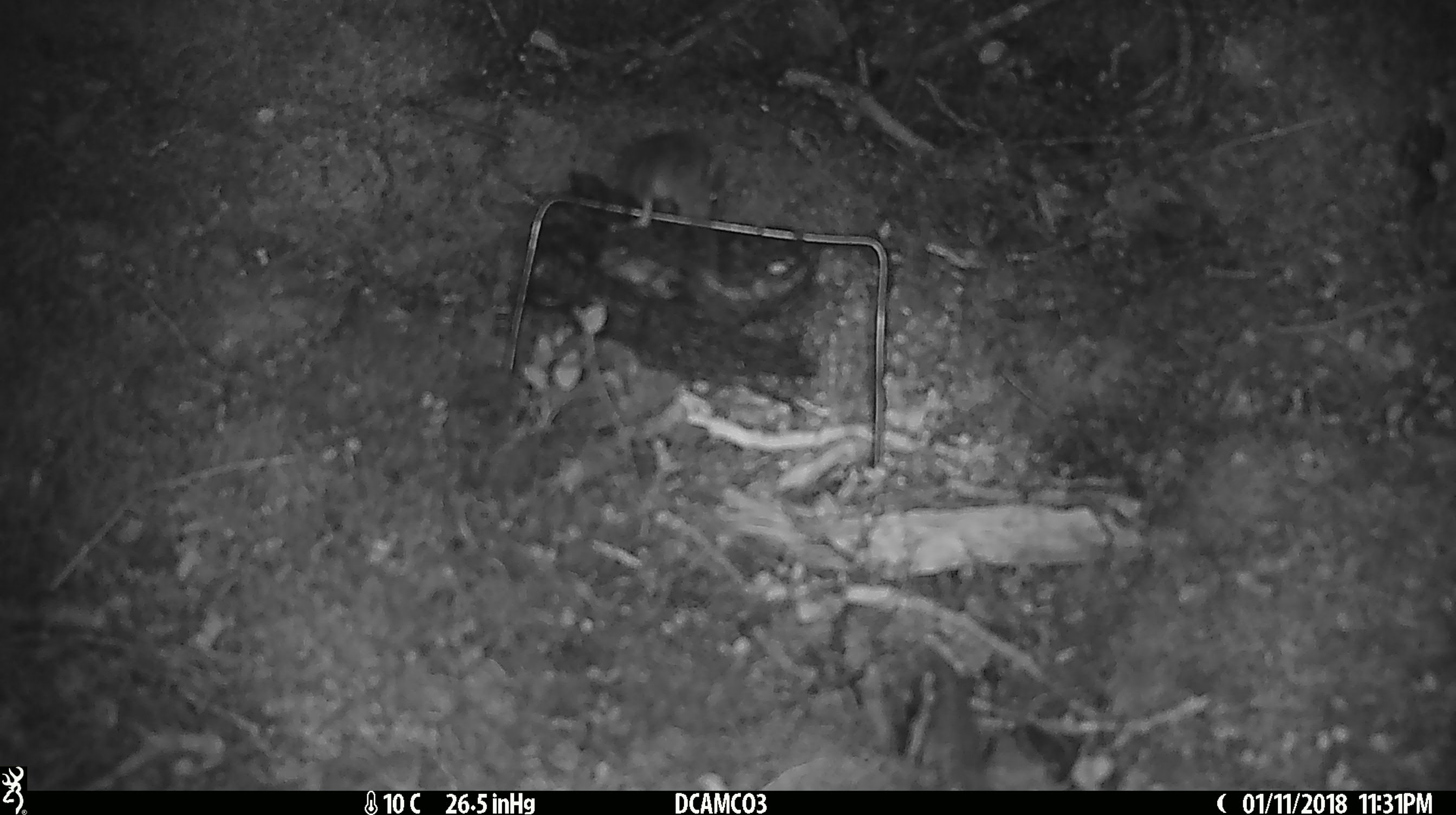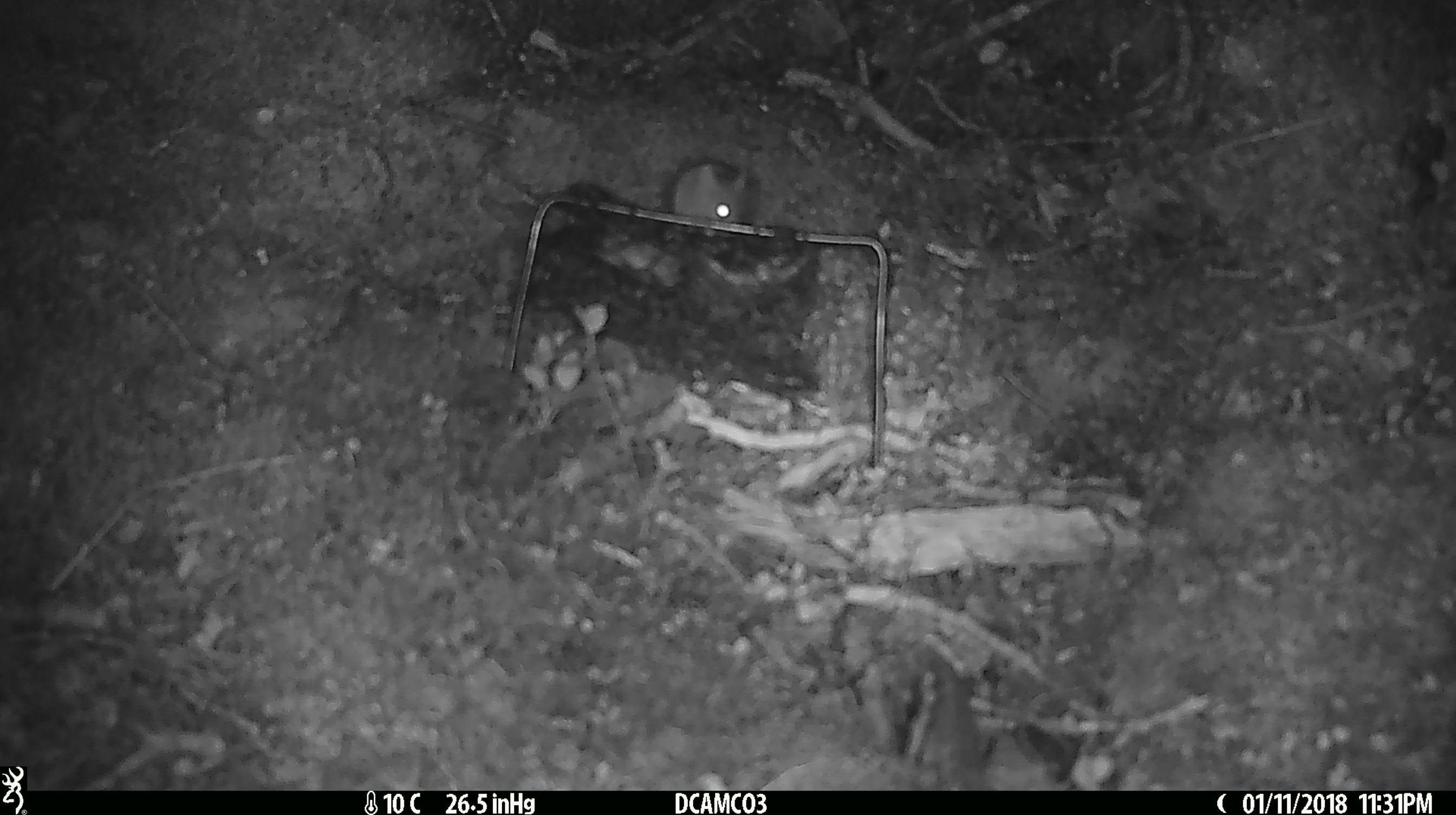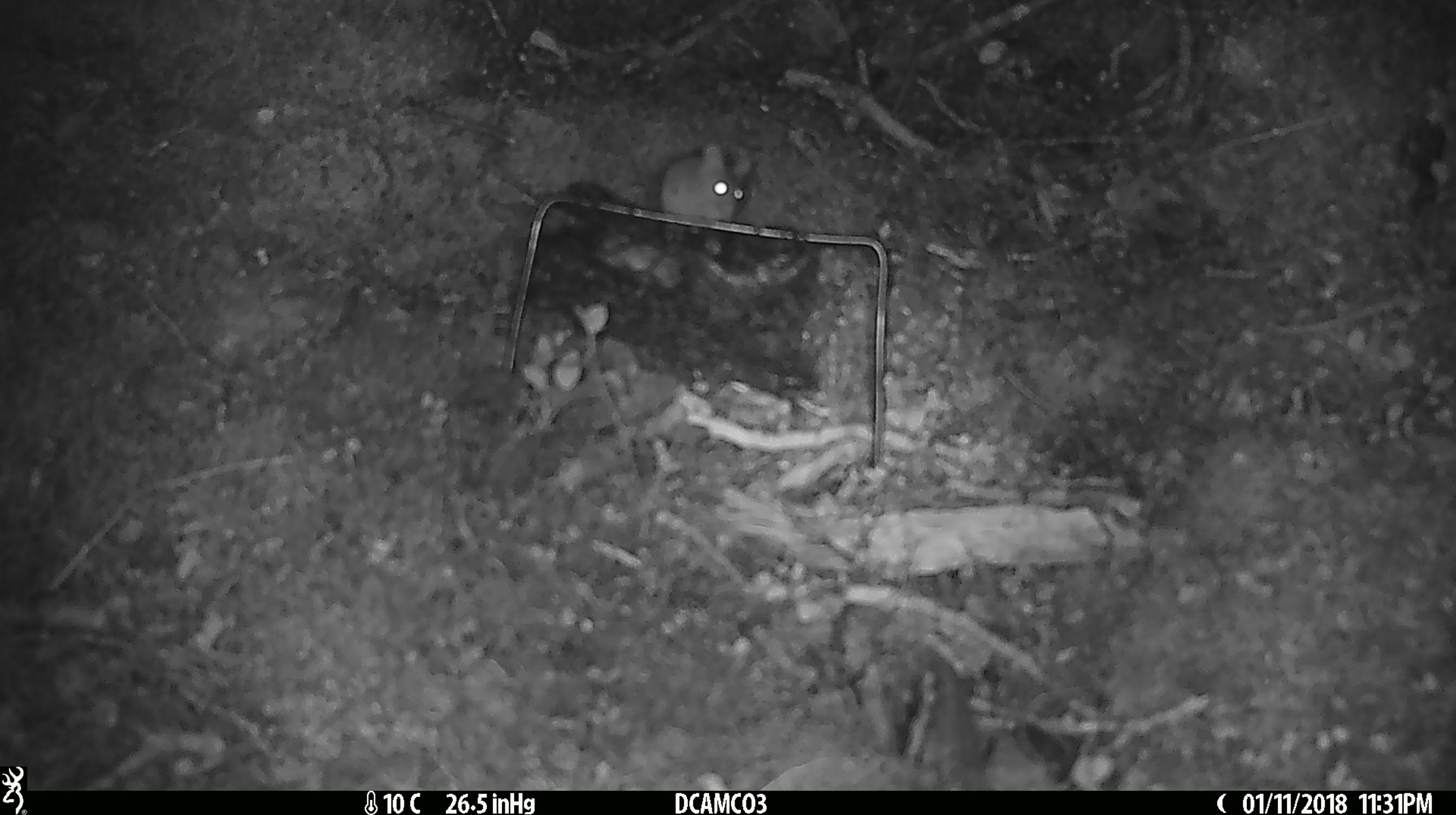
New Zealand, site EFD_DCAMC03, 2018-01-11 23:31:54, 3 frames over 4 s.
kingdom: Animalia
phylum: Chordata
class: Mammalia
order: Rodentia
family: Muridae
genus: Mus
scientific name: Mus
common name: mouse